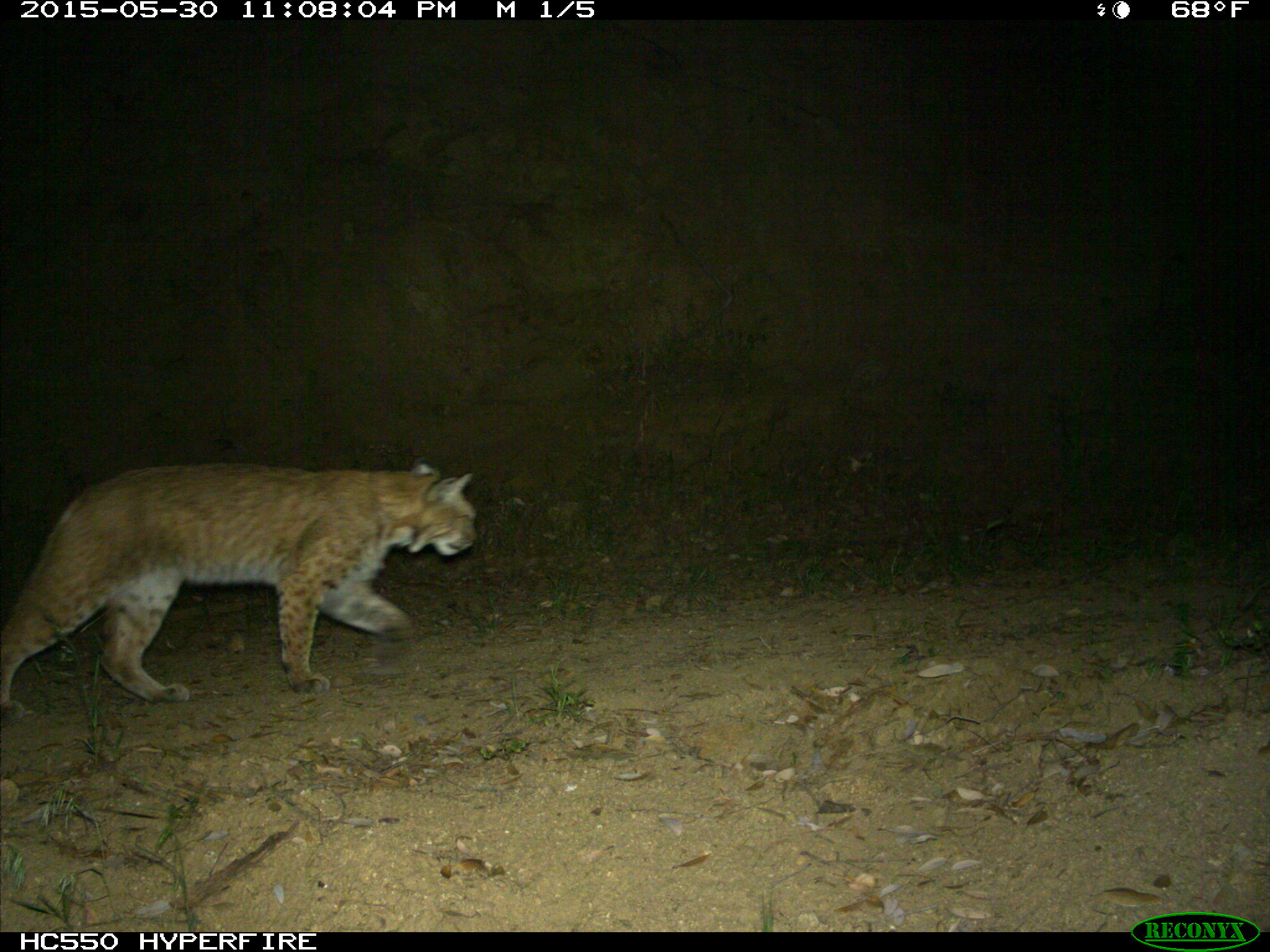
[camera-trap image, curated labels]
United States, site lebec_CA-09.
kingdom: Animalia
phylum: Chordata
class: Mammalia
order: Carnivora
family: Felidae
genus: Lynx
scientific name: Lynx rufus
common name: bobcat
Lynx rufus (bobcat).